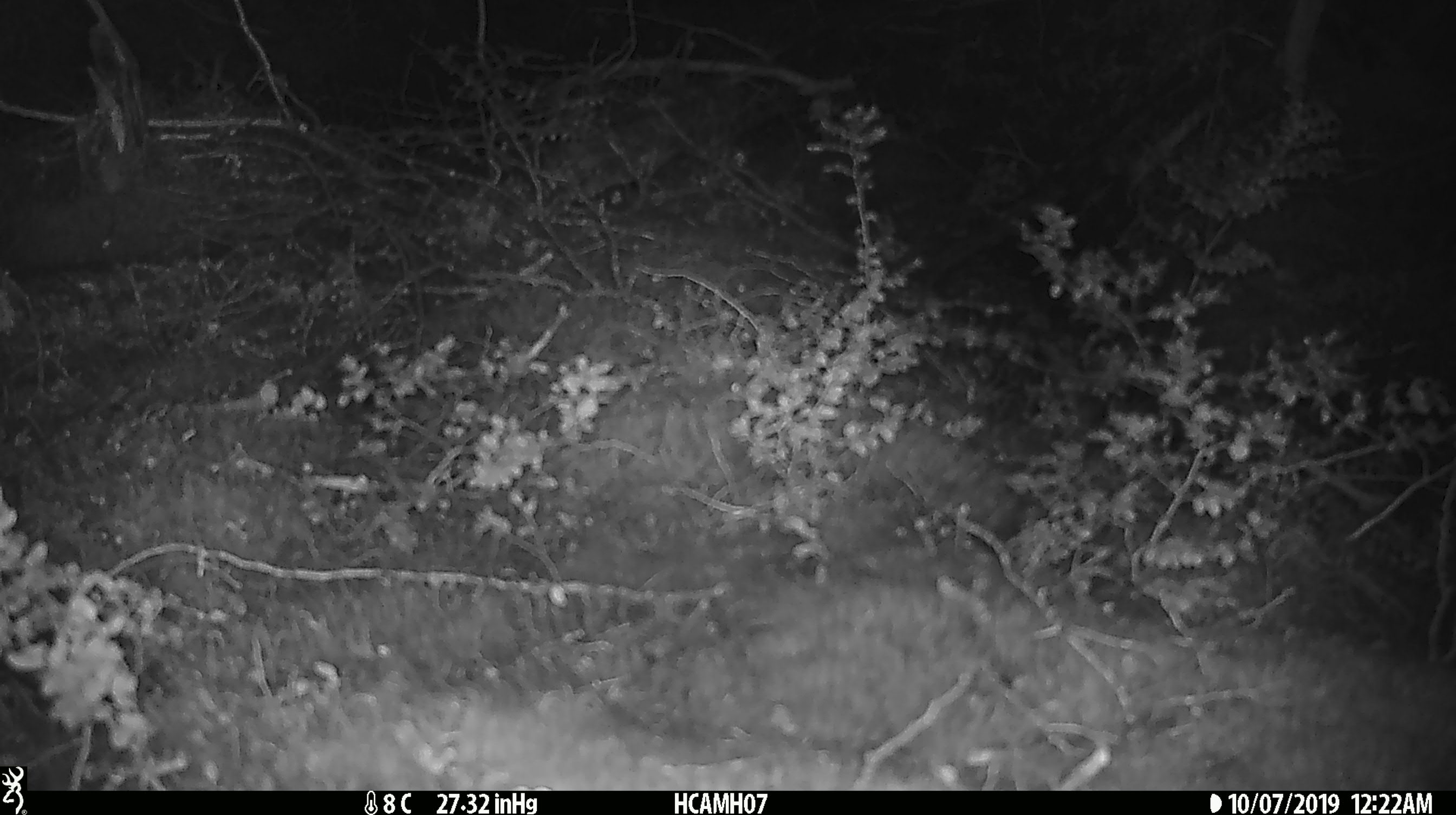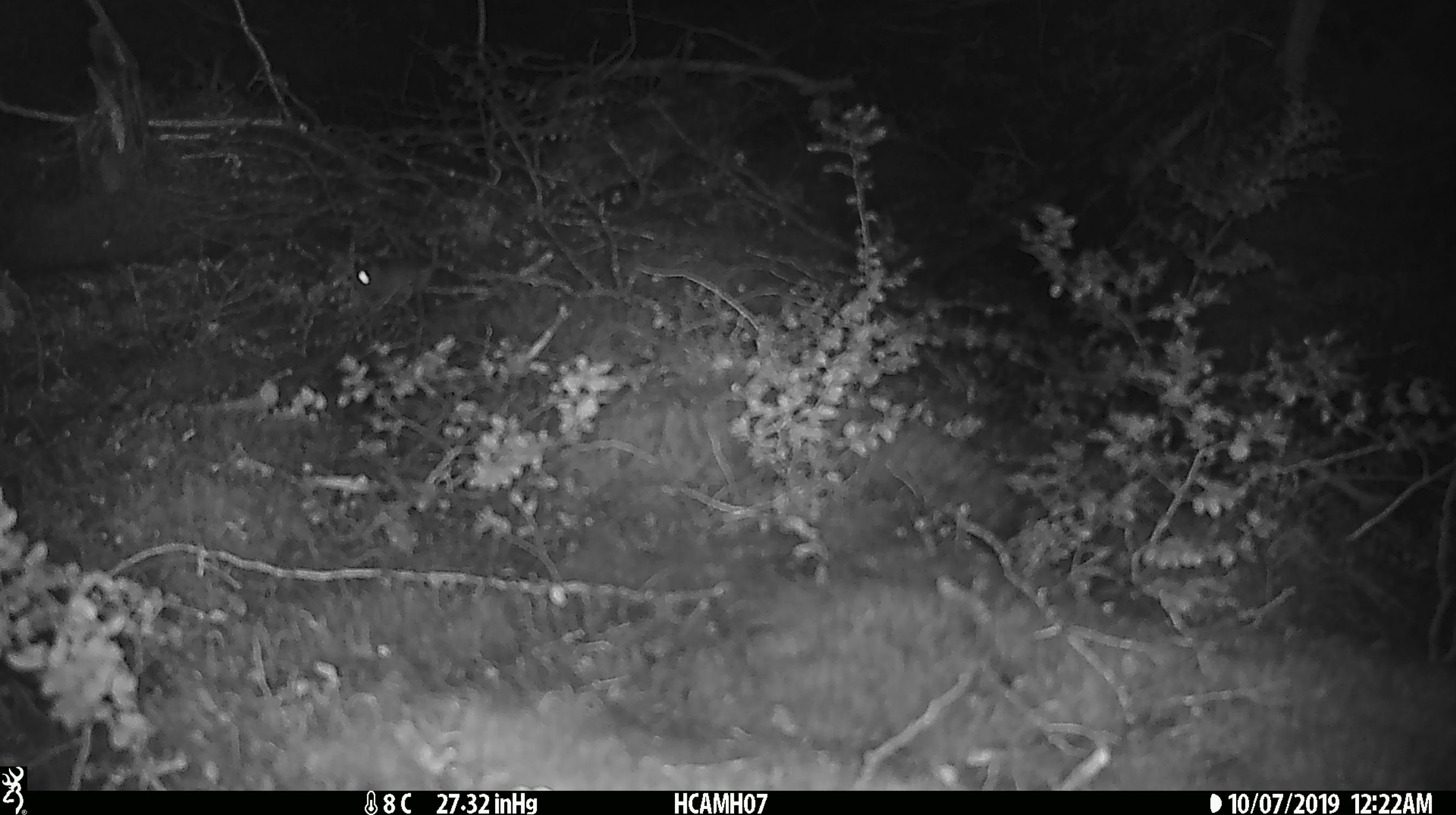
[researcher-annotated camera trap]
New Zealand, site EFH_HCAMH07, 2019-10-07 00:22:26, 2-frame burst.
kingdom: Animalia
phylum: Chordata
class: Mammalia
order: Rodentia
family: Muridae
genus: Mus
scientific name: Mus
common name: mouse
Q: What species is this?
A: Mouse (Mus).